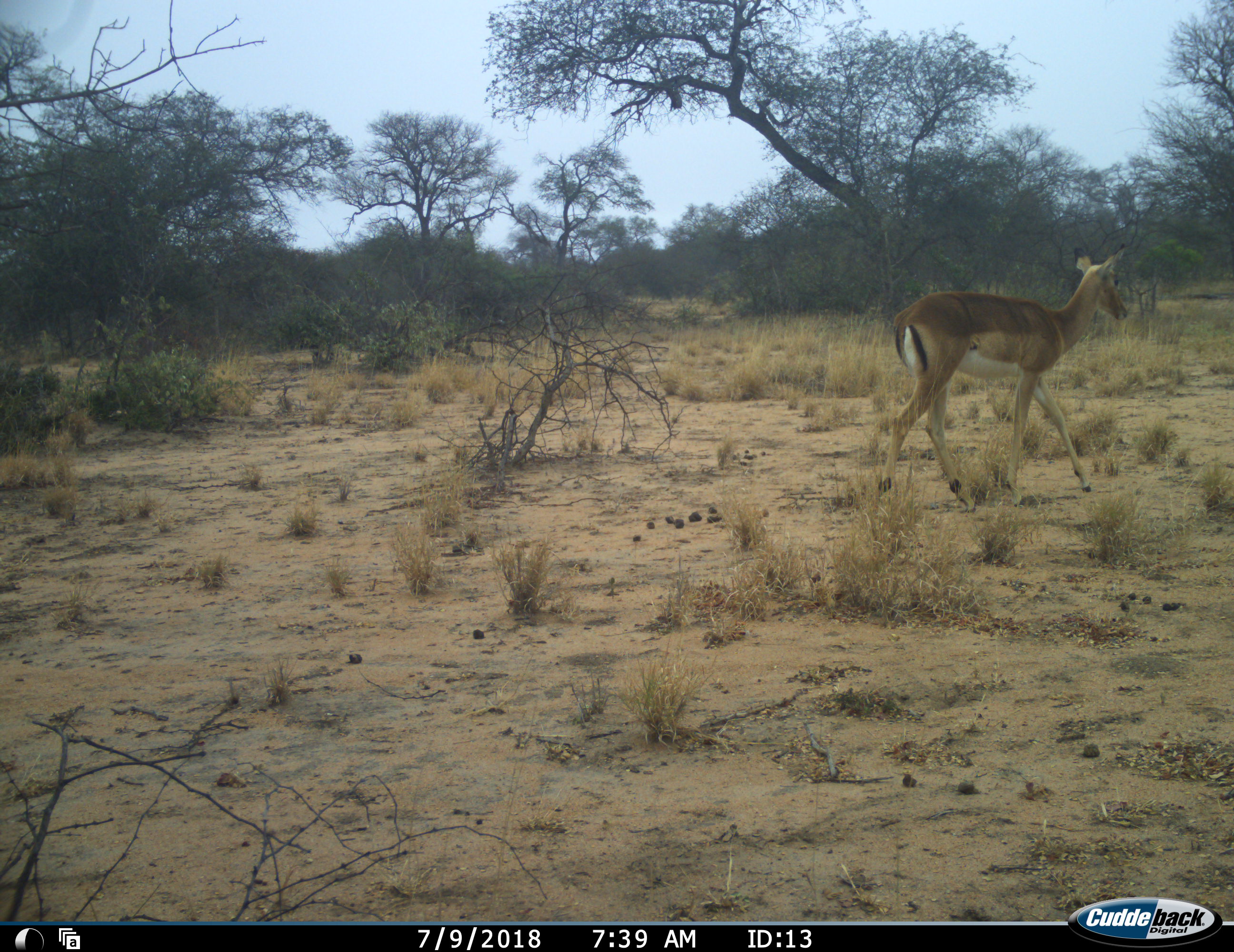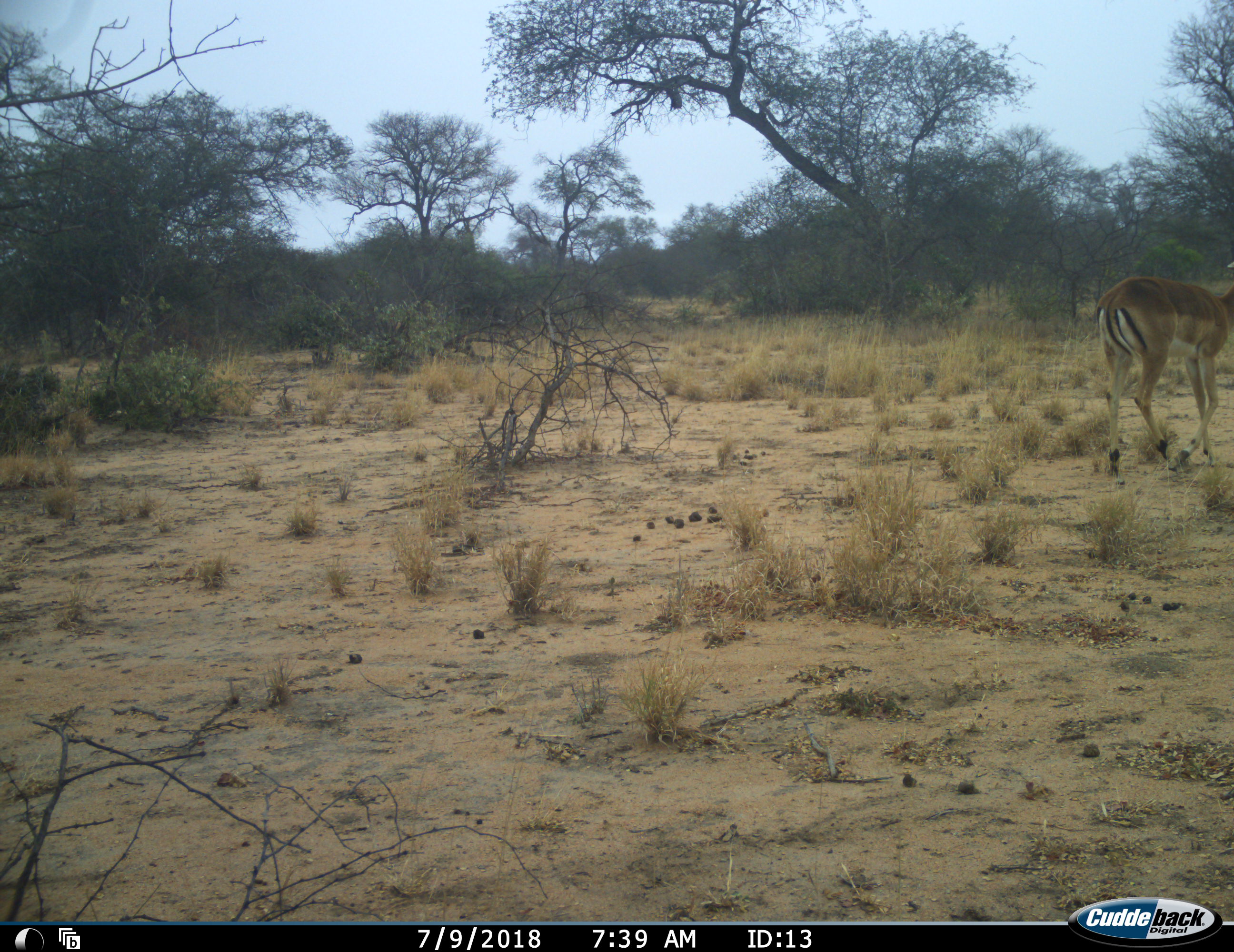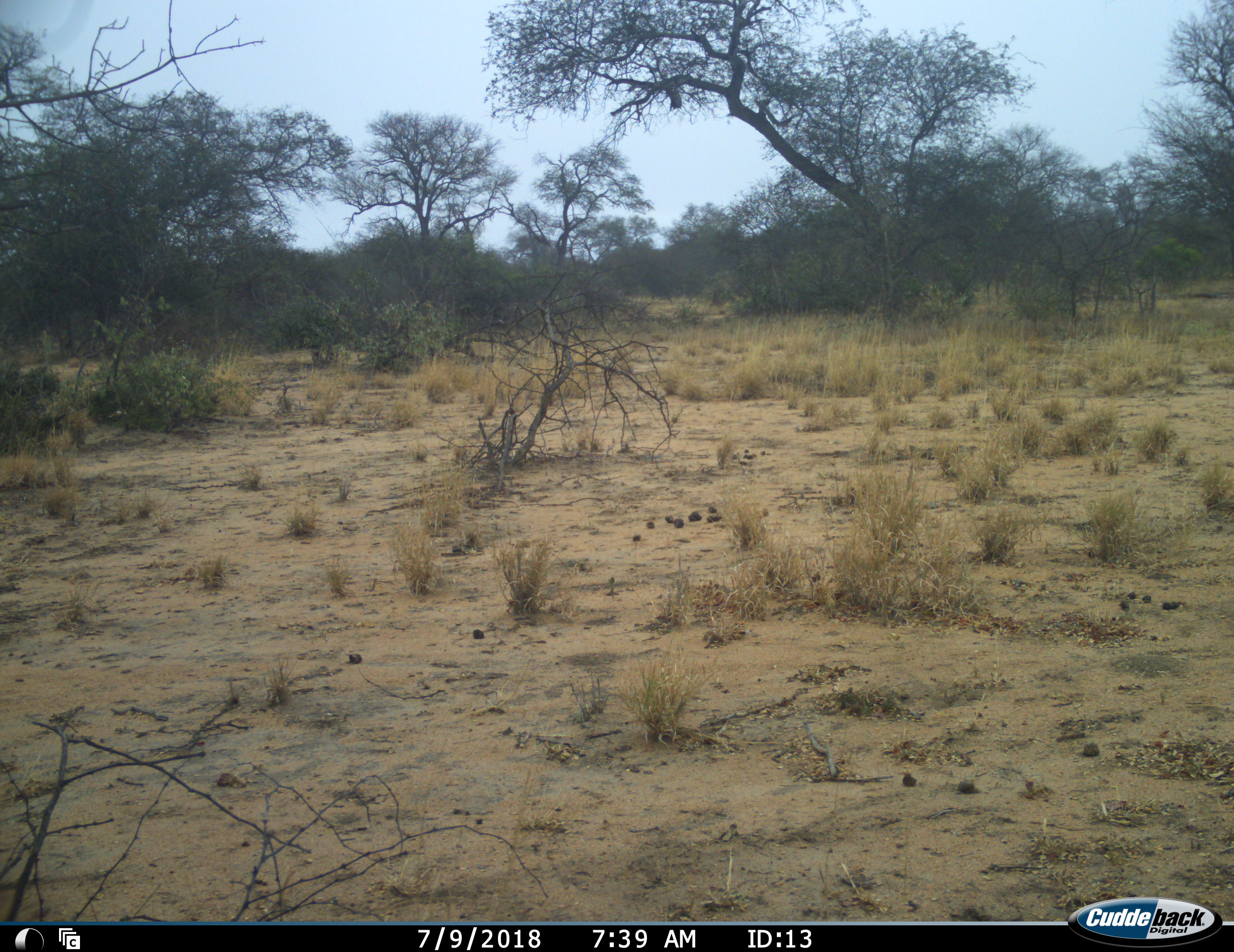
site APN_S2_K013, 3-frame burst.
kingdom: Animalia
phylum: Chordata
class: Mammalia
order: Artiodactyla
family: Bovidae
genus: Aepyceros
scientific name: Aepyceros melampus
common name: impala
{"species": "impala (Aepyceros melampus)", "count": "1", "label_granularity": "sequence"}